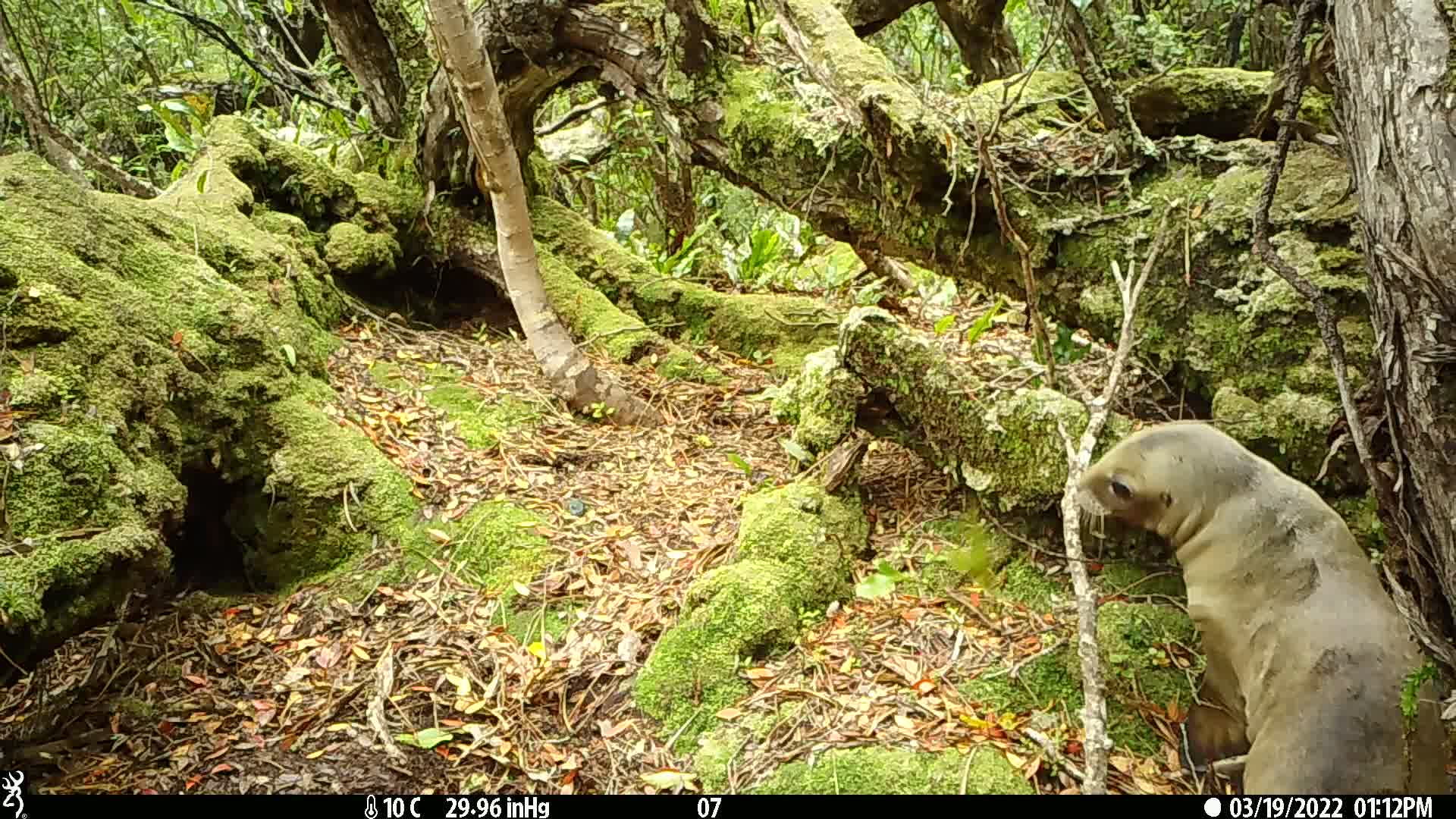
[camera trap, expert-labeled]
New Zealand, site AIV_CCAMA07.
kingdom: Animalia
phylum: Chordata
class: Mammalia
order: Carnivora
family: Otariidae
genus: Phocarctos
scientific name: Phocarctos hookeri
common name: new zealand sea lion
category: sealion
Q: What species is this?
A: Sealion (new zealand sea lion) (Phocarctos hookeri).